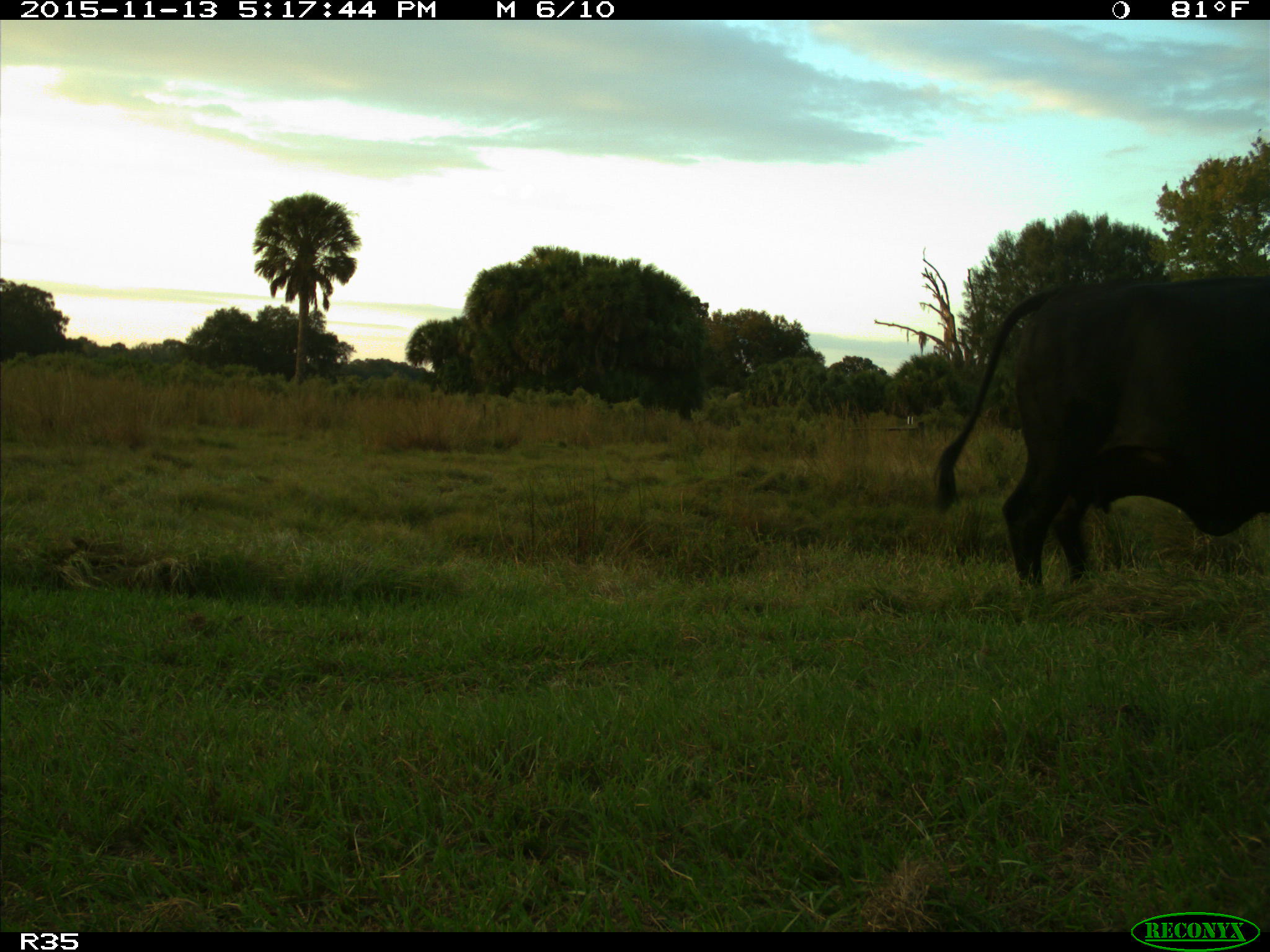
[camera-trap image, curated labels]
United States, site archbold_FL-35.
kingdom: Animalia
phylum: Chordata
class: Mammalia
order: Artiodactyla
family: Bovidae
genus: Bos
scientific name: Bos taurus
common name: domestic cow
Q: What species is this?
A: Bos taurus (domestic cow).